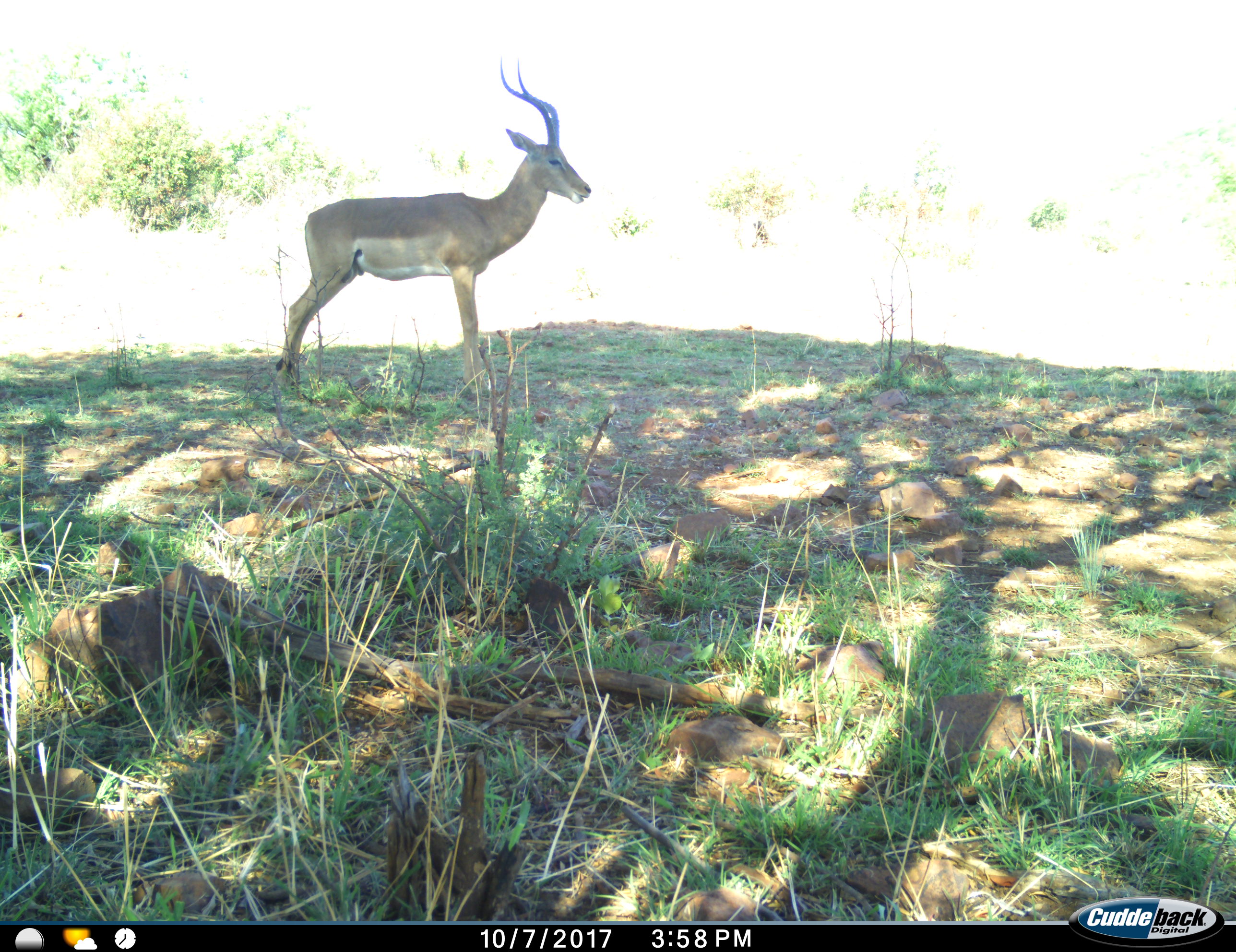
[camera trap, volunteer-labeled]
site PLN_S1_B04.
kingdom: Animalia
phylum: Chordata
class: Mammalia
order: Artiodactyla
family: Bovidae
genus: Aepyceros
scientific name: Aepyceros melampus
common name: impala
Impala (Aepyceros melampus), count 1. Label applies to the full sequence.